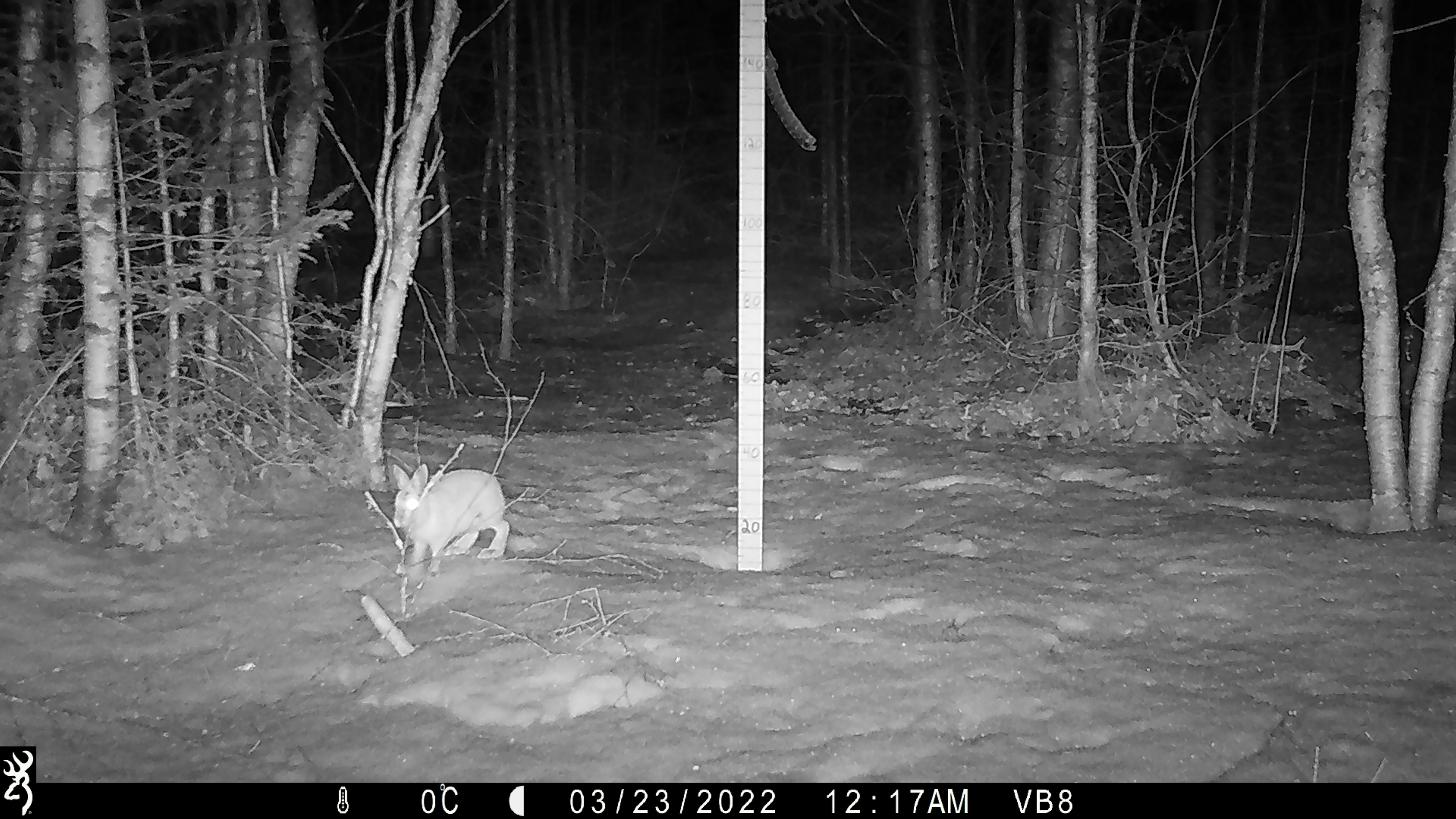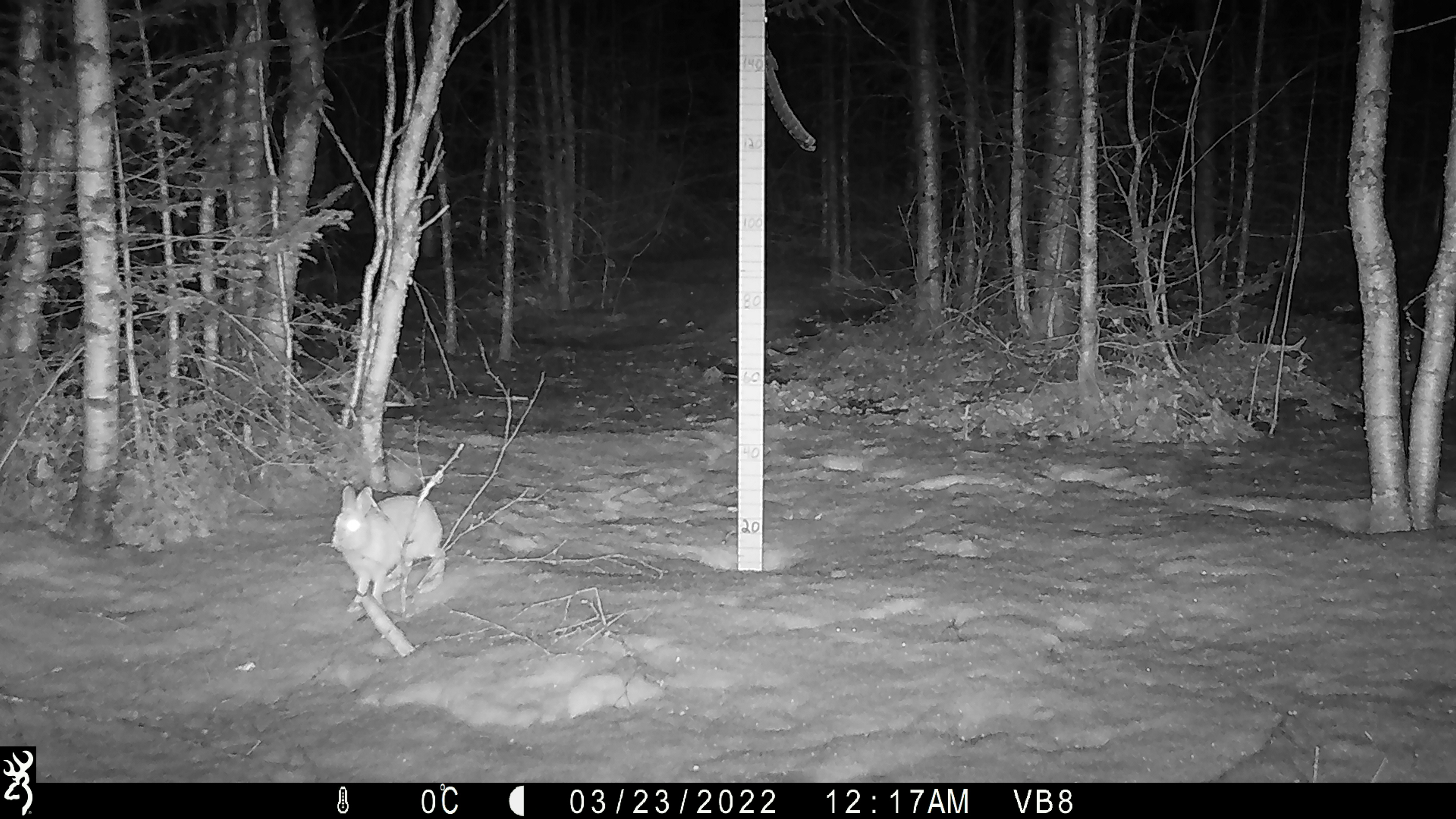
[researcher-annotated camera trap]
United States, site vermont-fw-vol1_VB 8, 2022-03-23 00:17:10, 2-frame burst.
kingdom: Animalia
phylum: Chordata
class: Mammalia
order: Lagomorpha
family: Leporidae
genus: Lepus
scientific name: Lepus americanus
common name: snowshoe hare